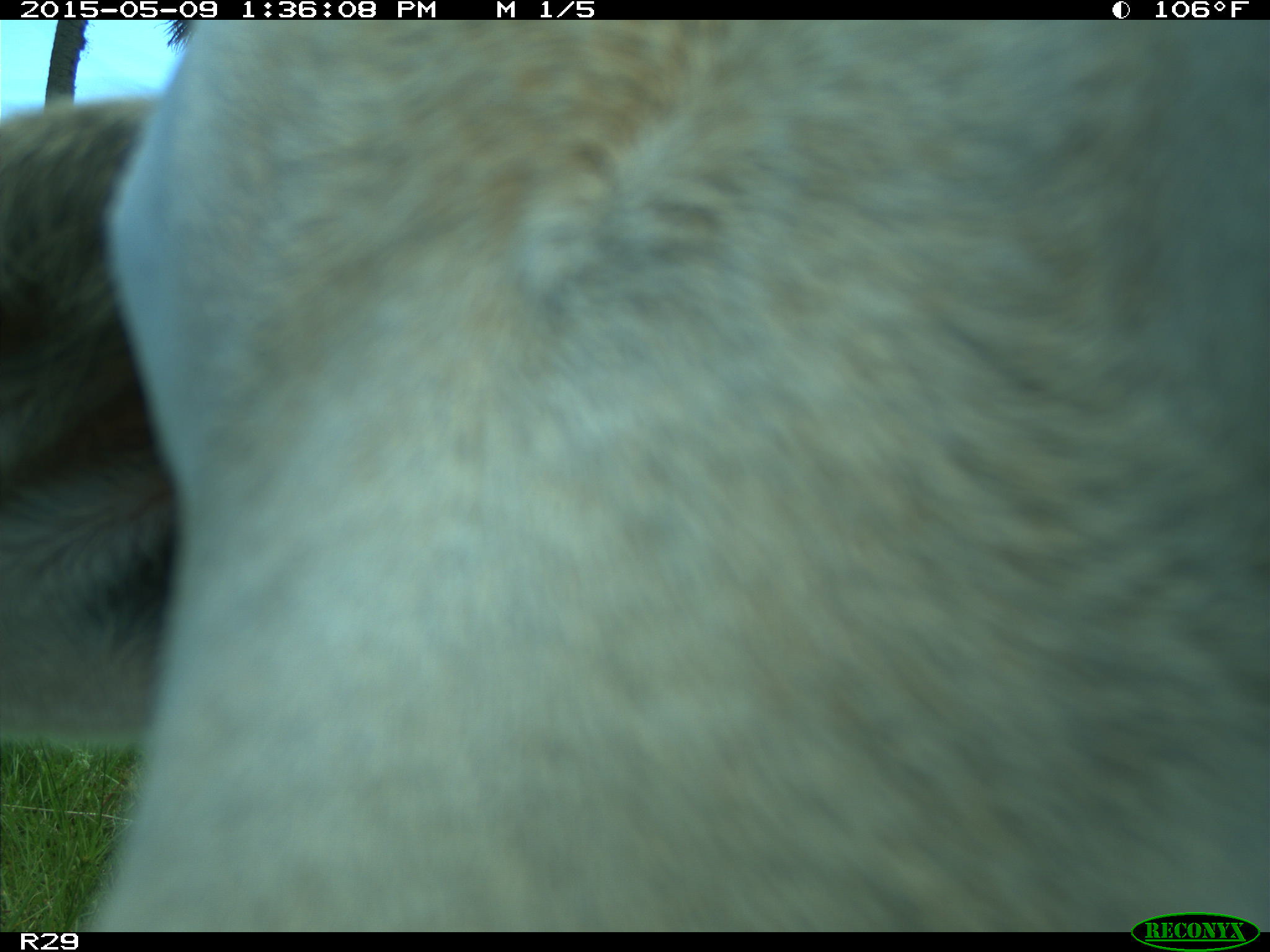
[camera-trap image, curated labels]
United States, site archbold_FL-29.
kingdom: Animalia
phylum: Chordata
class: Mammalia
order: Artiodactyla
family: Bovidae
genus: Bos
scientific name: Bos taurus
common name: domestic cow